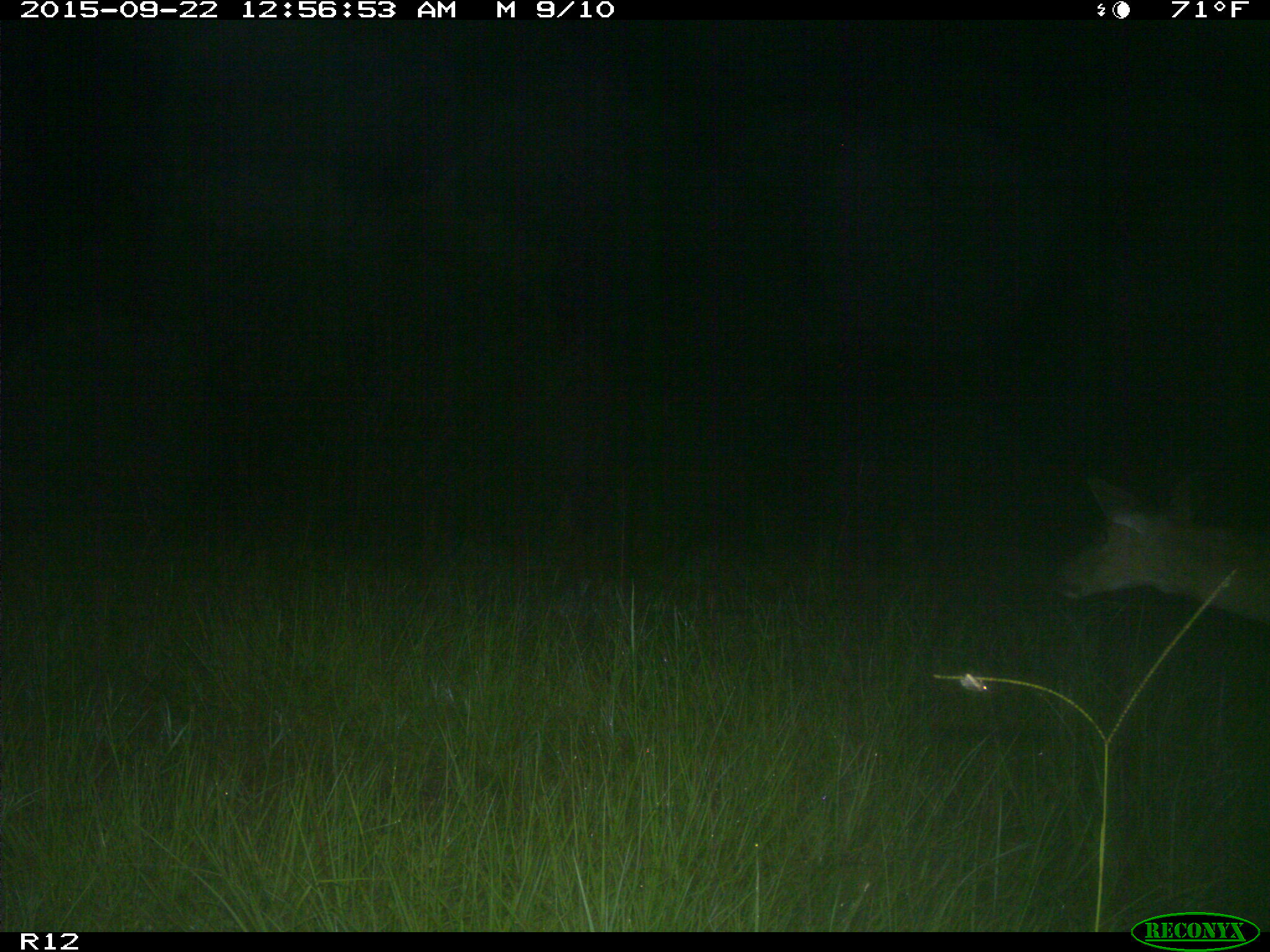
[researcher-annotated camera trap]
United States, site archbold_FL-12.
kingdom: Animalia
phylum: Chordata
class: Mammalia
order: Artiodactyla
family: Cervidae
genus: Odocoileus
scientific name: Odocoileus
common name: deer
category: unidentified deer